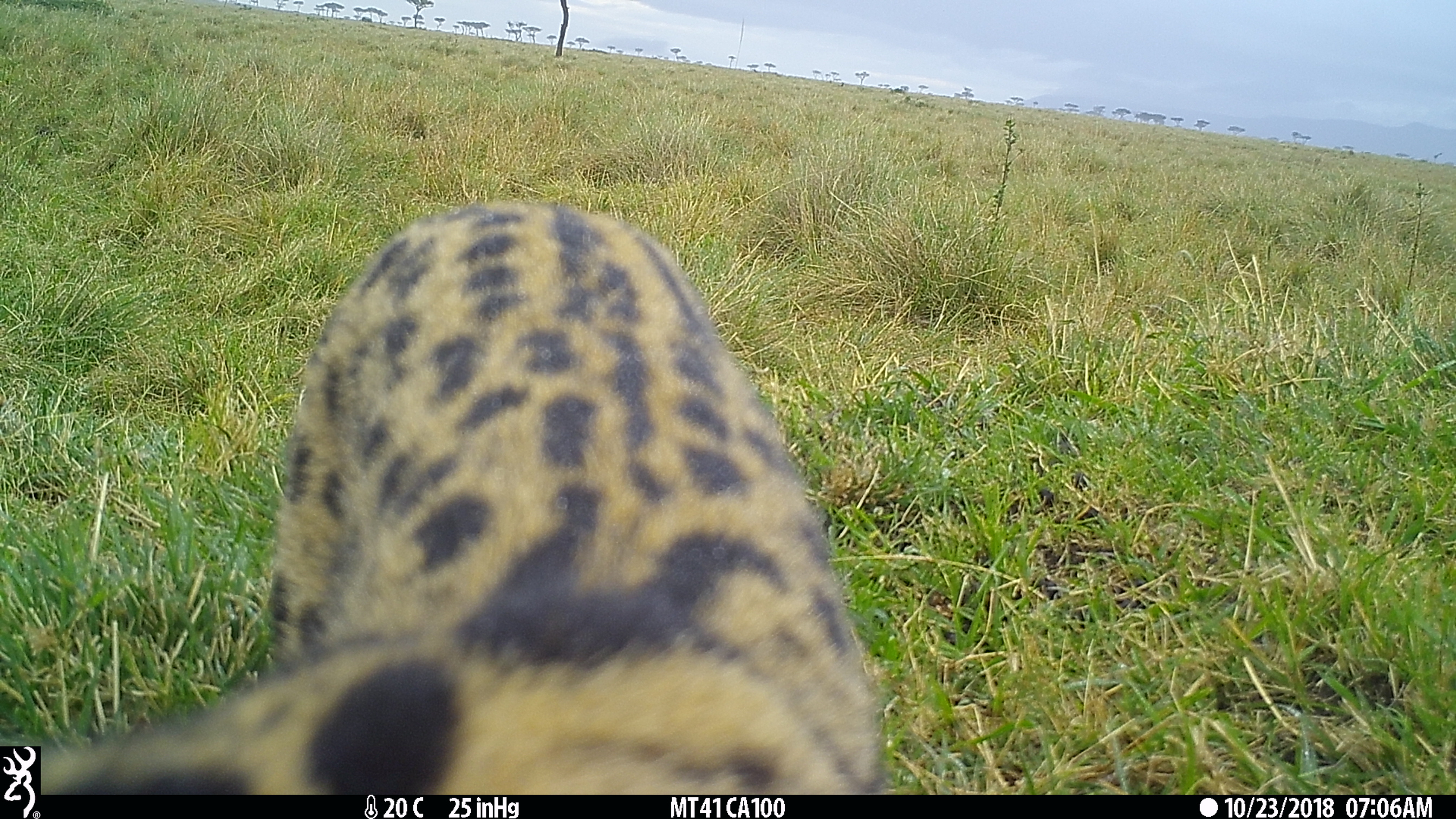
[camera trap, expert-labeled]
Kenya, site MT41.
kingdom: Animalia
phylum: Chordata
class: Mammalia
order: Carnivora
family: Felidae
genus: Leptailurus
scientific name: Leptailurus serval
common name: serval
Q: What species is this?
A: Serval (Leptailurus serval).